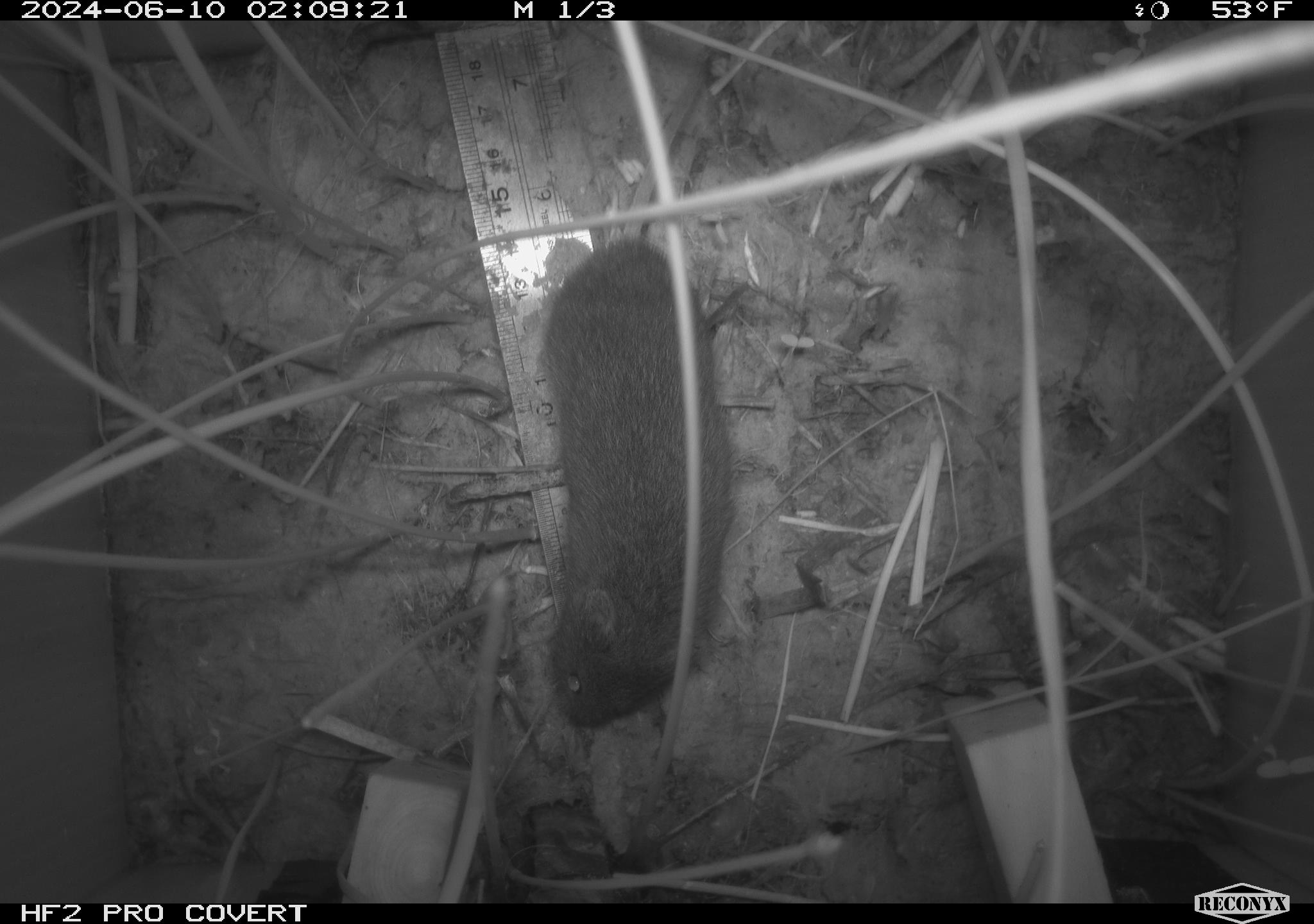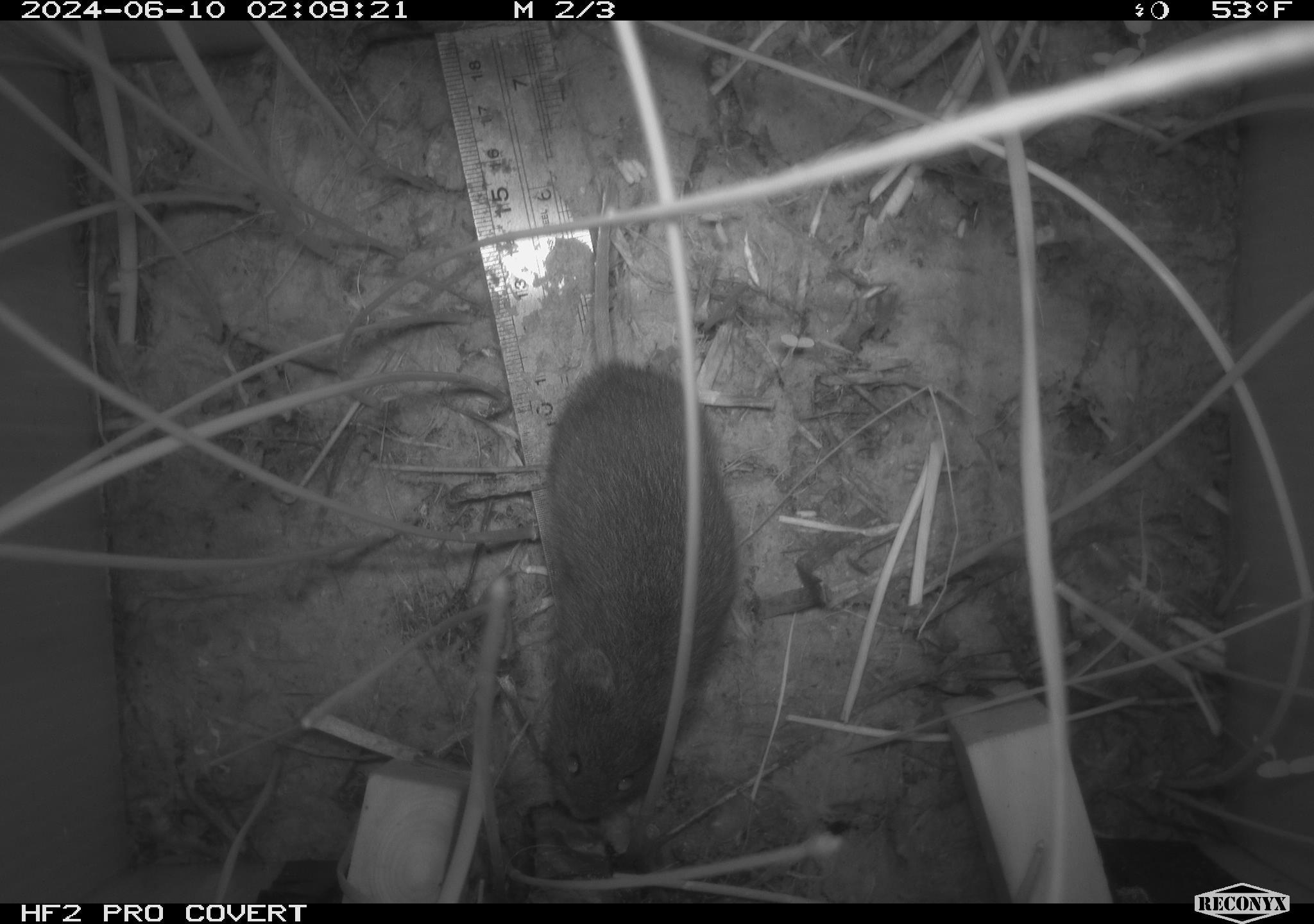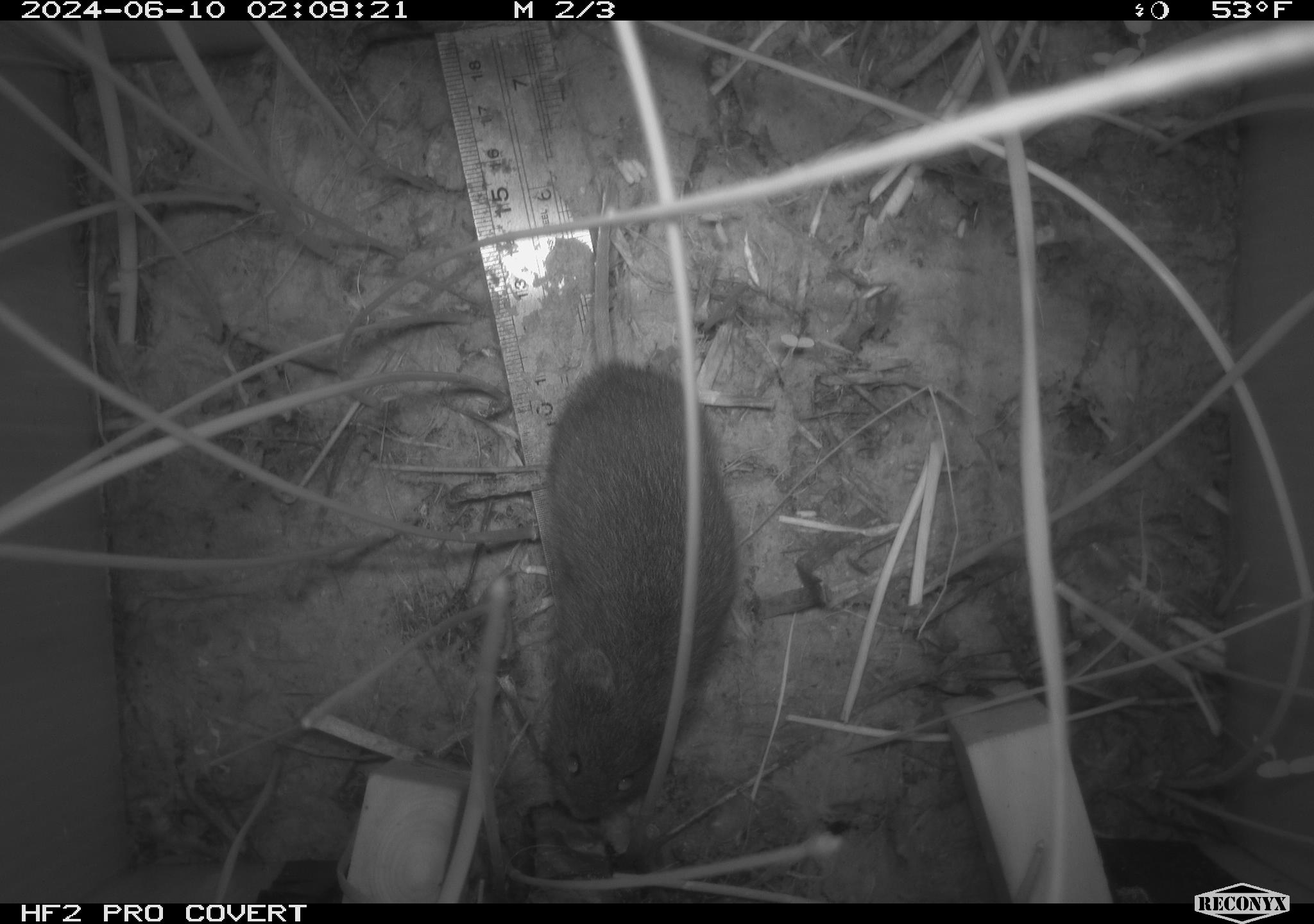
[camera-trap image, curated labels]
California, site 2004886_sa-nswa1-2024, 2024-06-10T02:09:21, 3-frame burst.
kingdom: Animalia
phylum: Chordata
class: Mammalia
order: Rodentia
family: Cricetidae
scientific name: Arvicolinae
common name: voles, lemmings, and muskrats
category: arvicolinae subfamily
Arvicolinae subfamily (voles, lemmings, and muskrats) (Arvicolinae).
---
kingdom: Animalia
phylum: Chordata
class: Mammalia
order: Rodentia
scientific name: Rodentia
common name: rodent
Rodent (Rodentia).